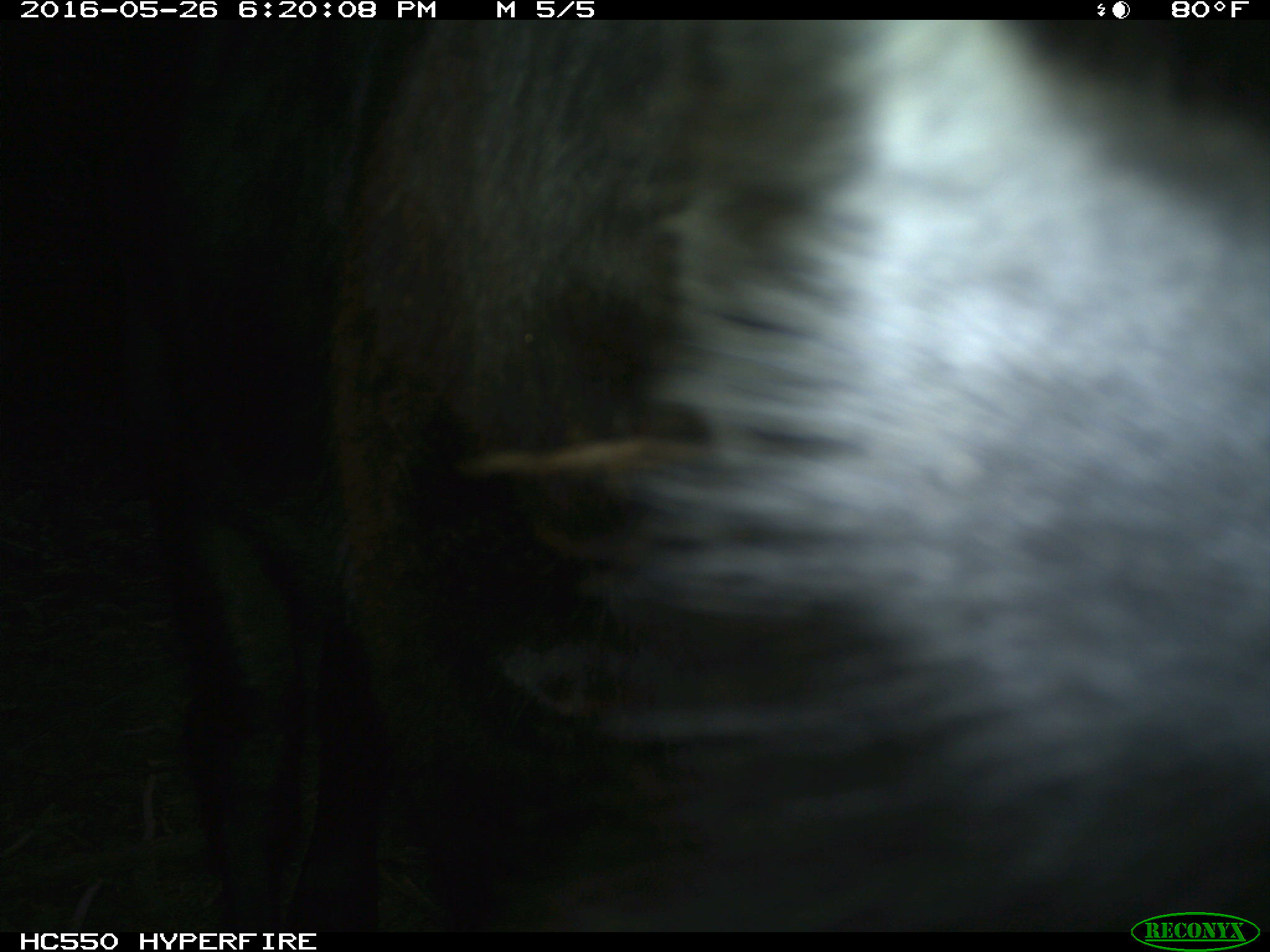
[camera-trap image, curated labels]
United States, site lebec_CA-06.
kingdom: Animalia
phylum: Chordata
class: Mammalia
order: Artiodactyla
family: Bovidae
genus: Bos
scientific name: Bos taurus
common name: domestic cow